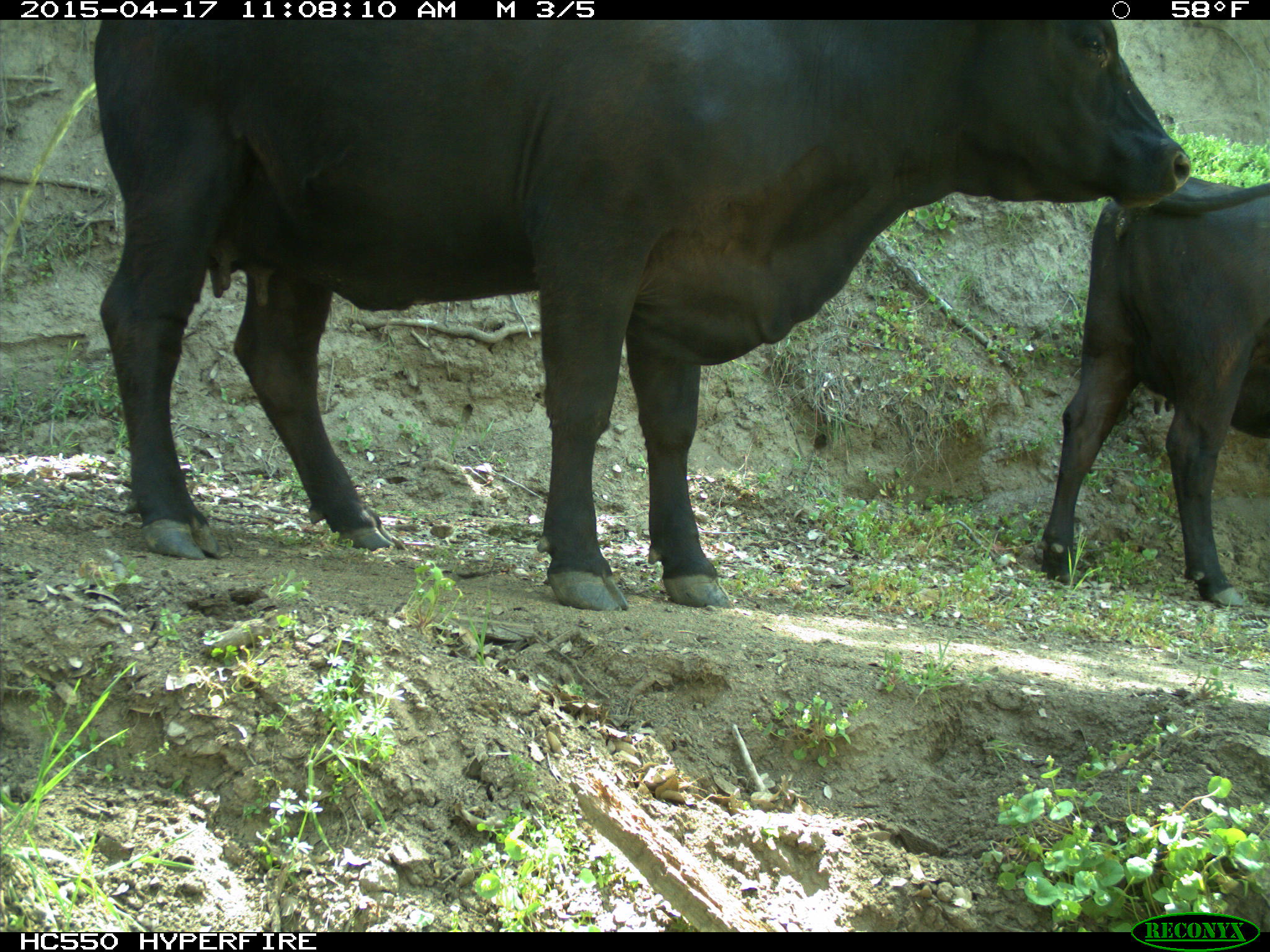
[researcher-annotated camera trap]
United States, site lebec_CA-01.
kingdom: Animalia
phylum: Chordata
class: Mammalia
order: Artiodactyla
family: Bovidae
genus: Bos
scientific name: Bos taurus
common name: domestic cow